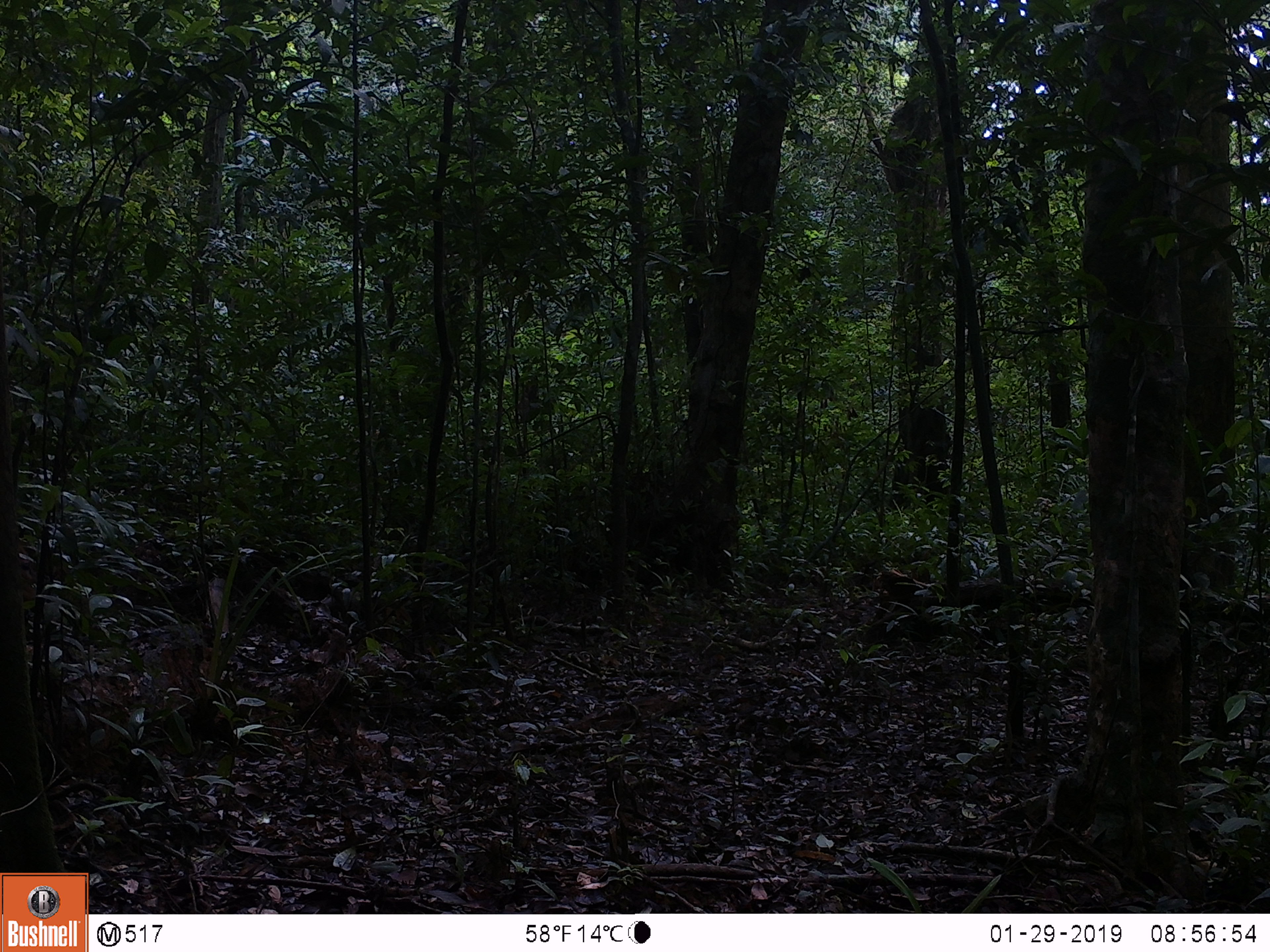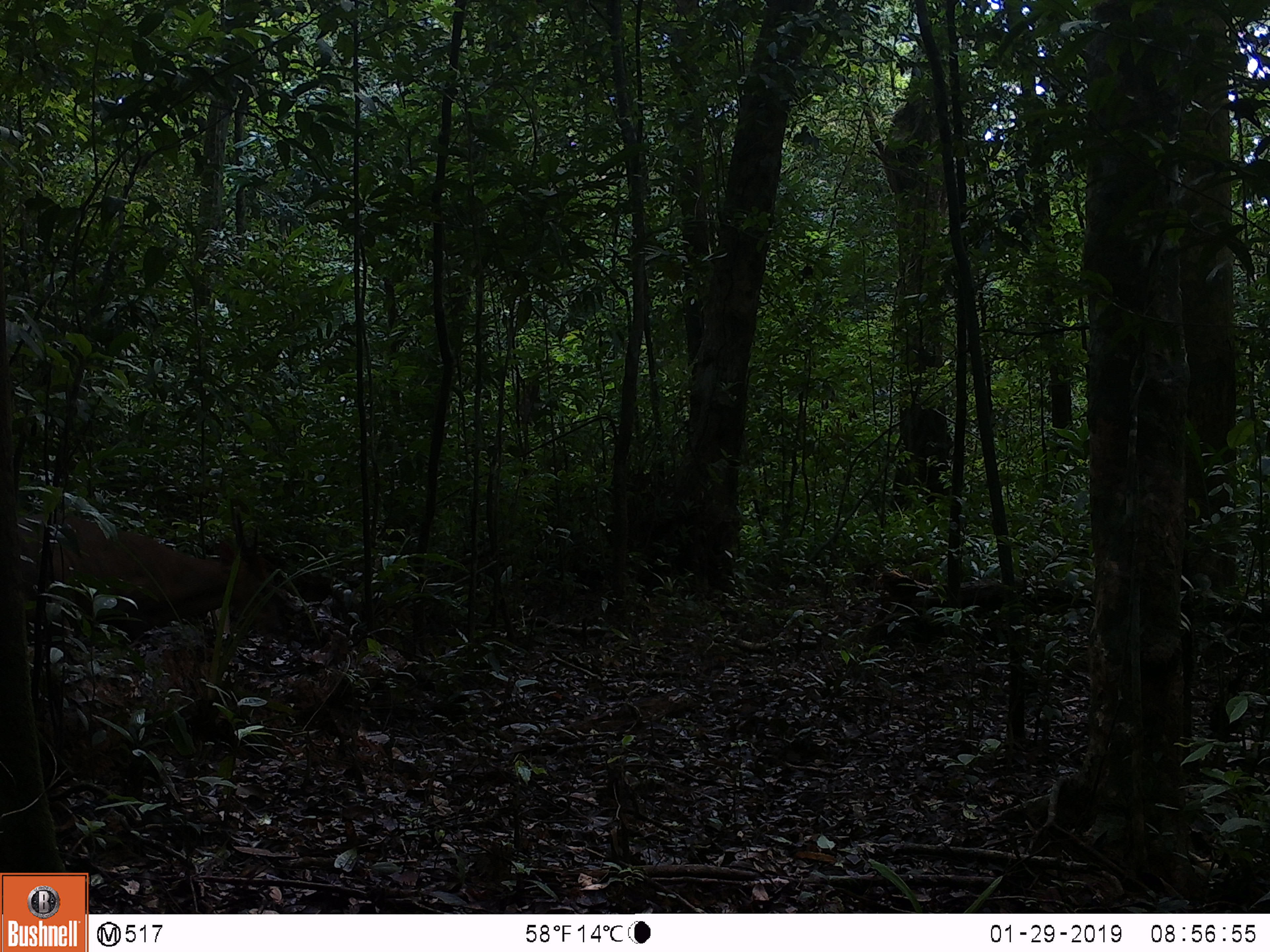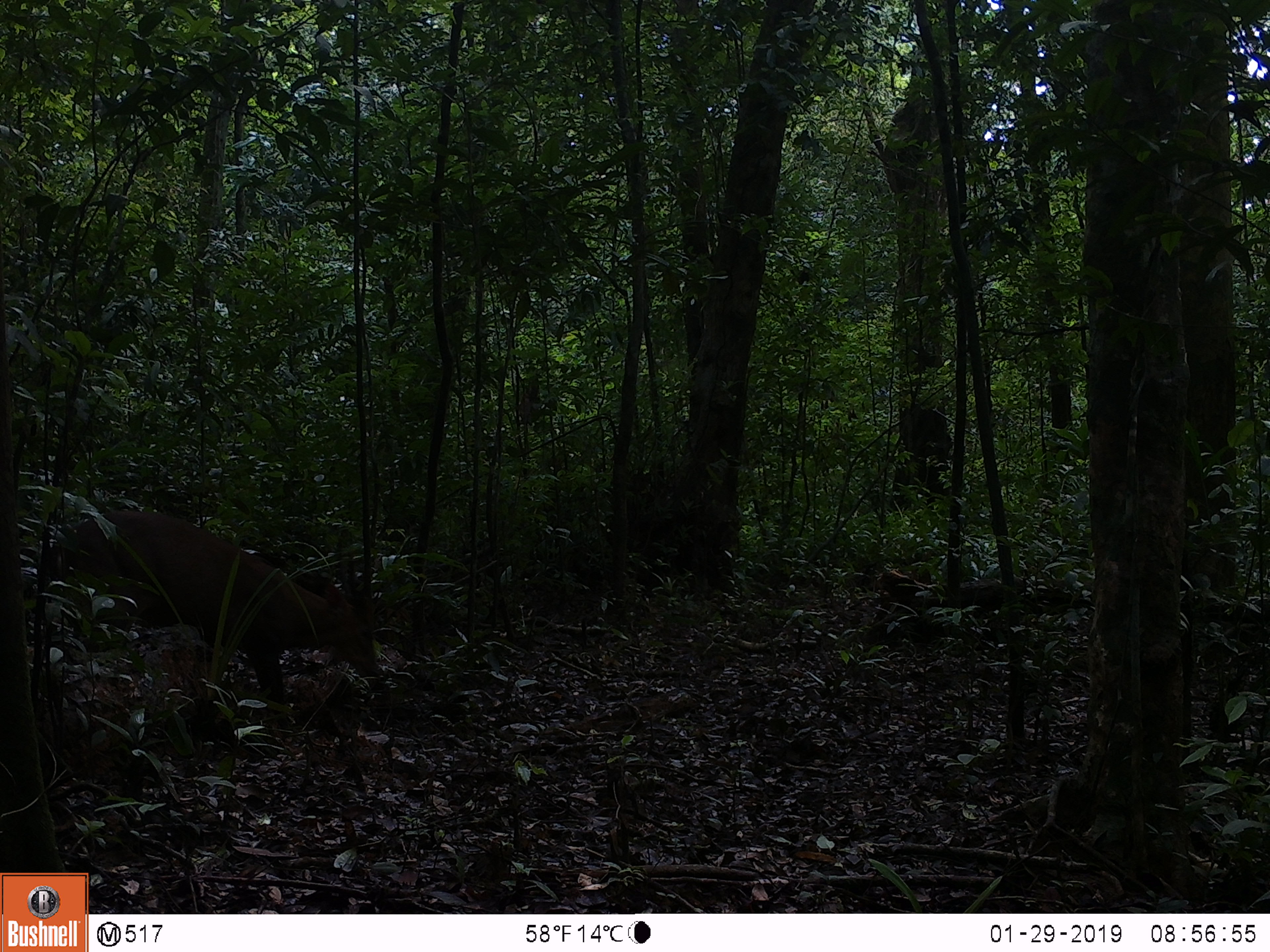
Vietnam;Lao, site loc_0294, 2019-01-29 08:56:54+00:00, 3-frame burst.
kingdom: Animalia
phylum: Chordata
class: Mammalia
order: Artiodactyla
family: Cervidae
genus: Muntiacus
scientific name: Muntiacus vuquangensis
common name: large-antlered muntjac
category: large antlered muntjac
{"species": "large antlered muntjac (large-antlered muntjac) (Muntiacus vuquangensis)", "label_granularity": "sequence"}